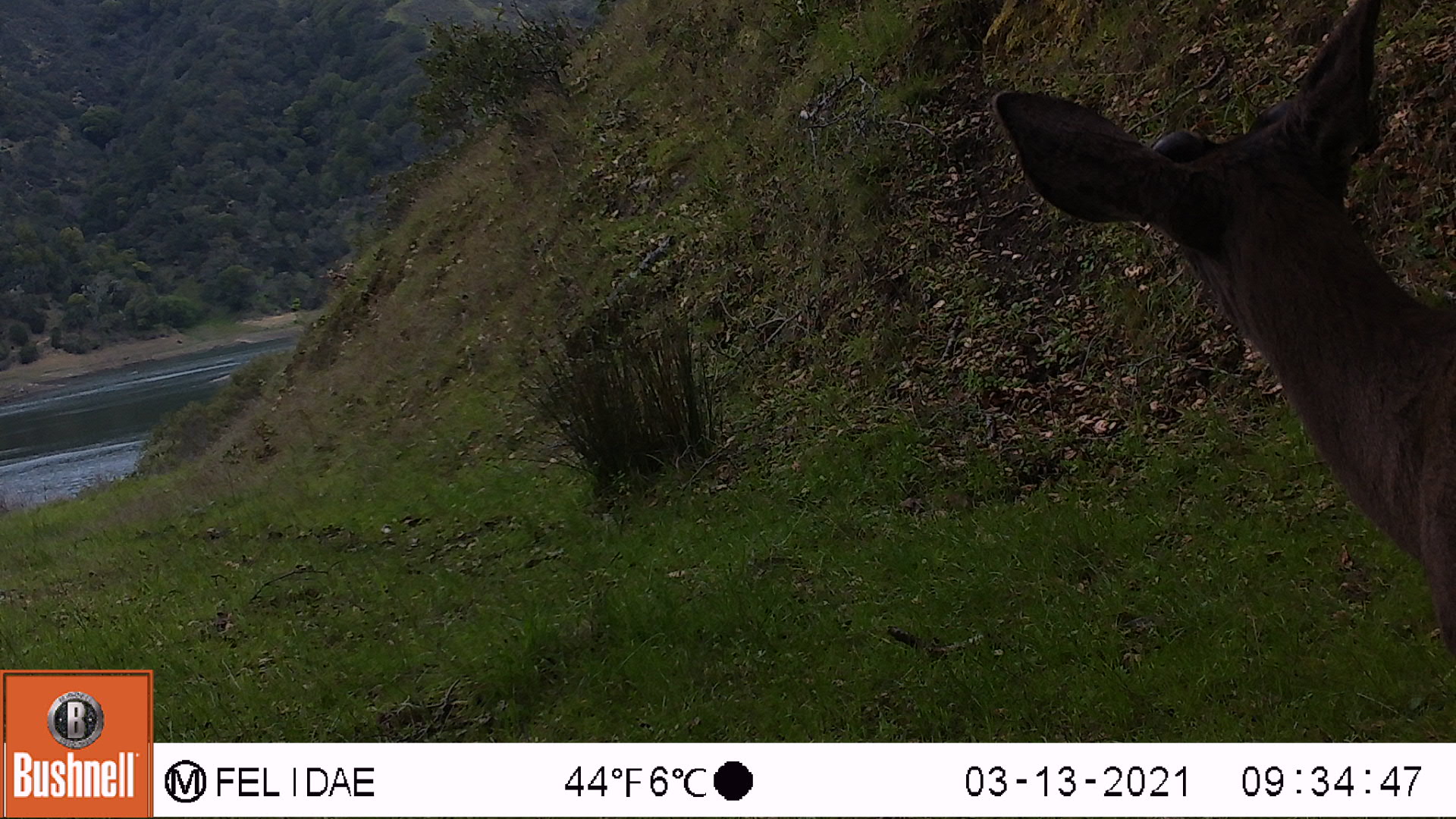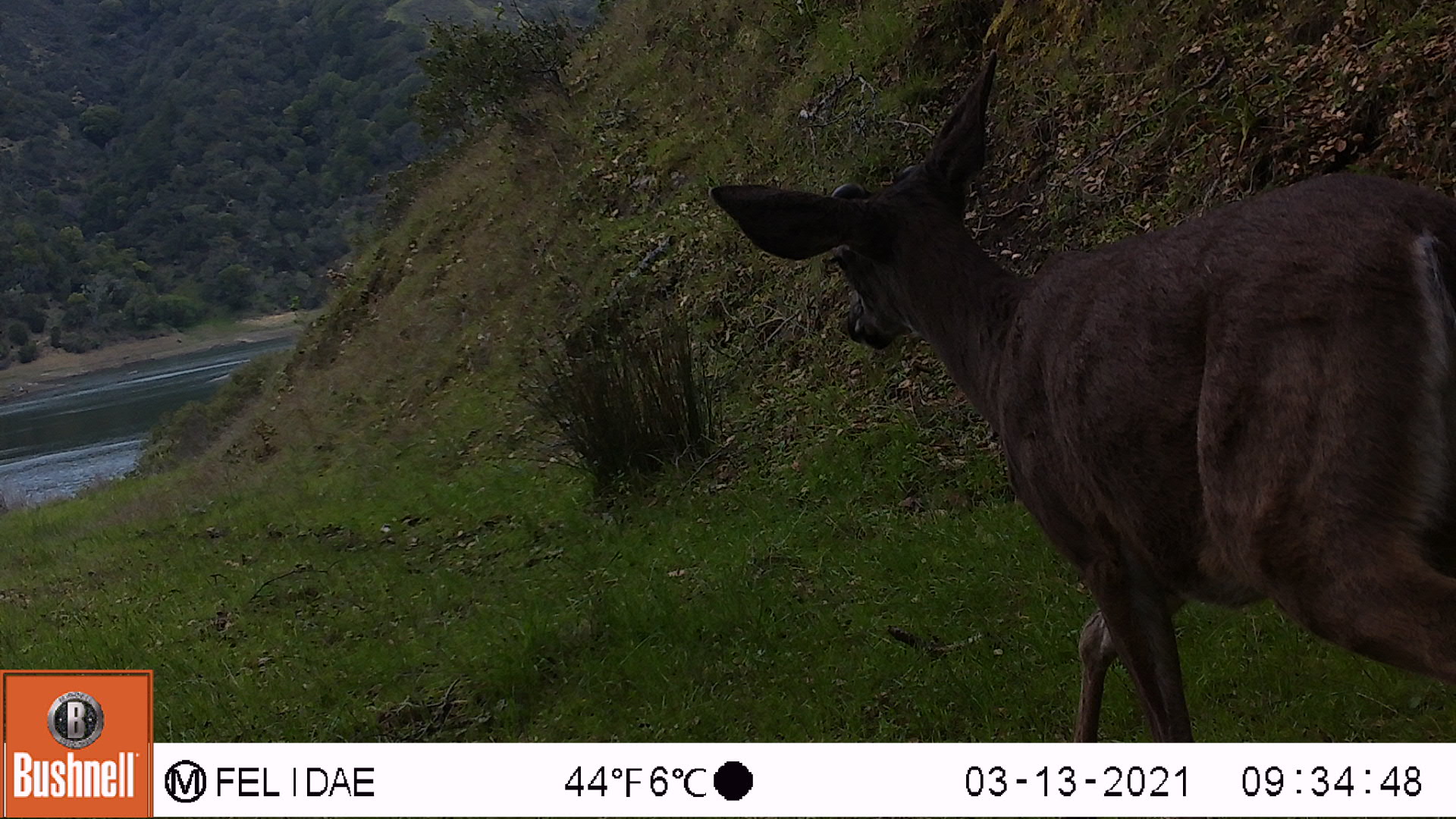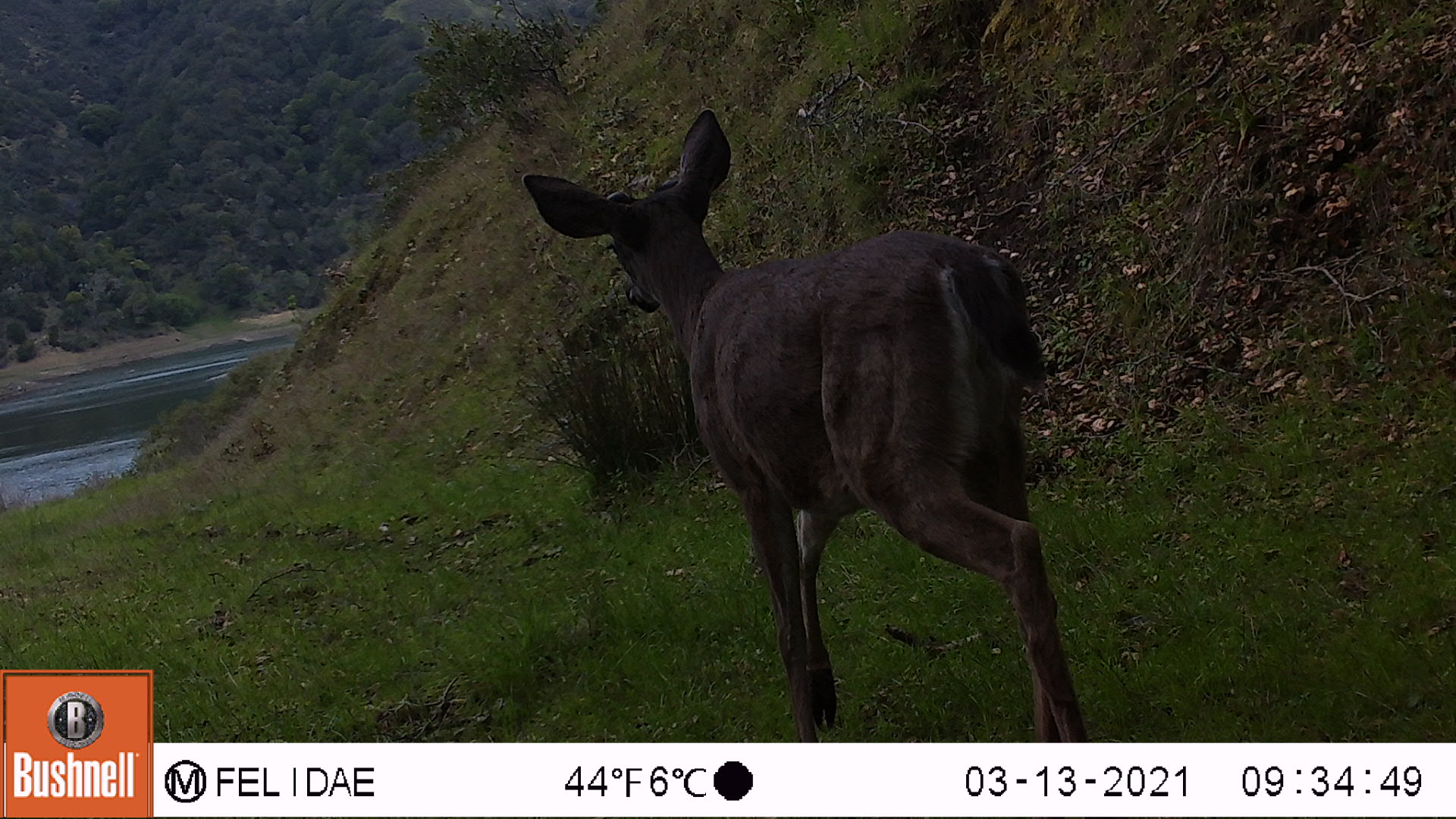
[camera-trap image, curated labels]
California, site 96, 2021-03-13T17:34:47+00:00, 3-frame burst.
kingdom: Animalia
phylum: Chordata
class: Mammalia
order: Artiodactyla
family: Cervidae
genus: Odocoileus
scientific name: Odocoileus hemionus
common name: mule deer